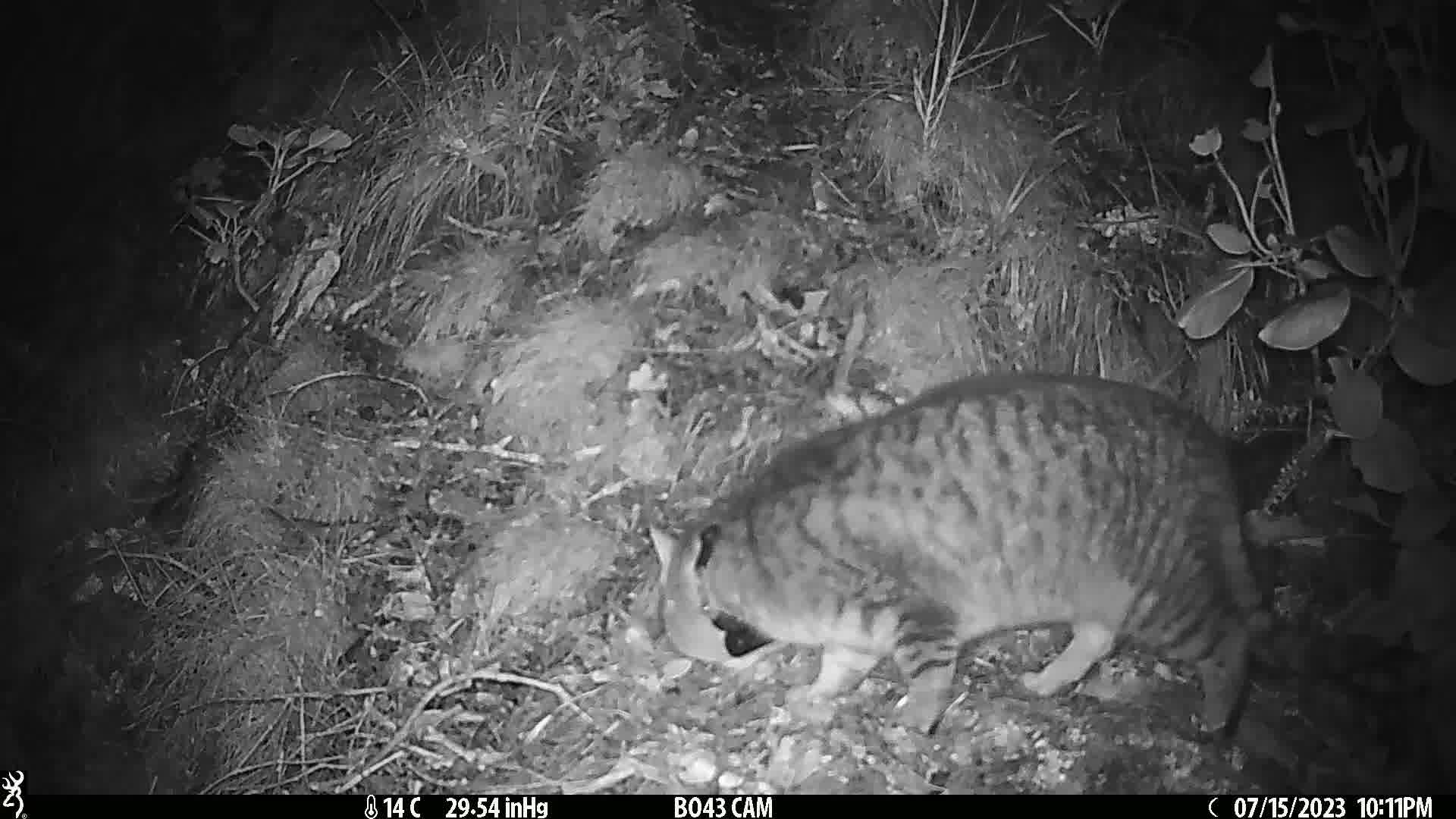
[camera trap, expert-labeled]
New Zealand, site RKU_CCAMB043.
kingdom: Animalia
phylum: Chordata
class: Mammalia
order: Carnivora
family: Felidae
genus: Felis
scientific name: Felis catus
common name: domestic cat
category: cat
Cat (domestic cat) (Felis catus).